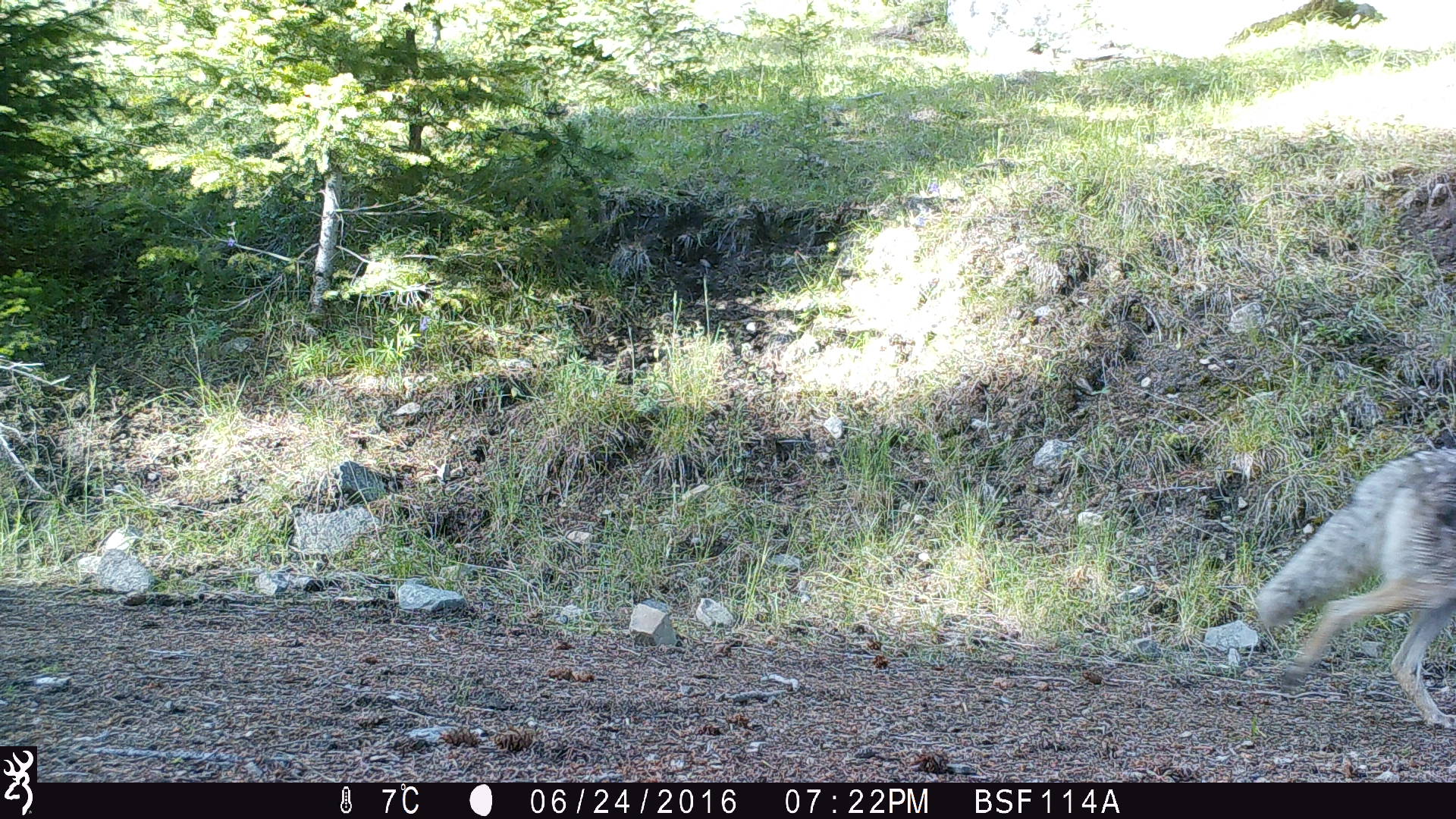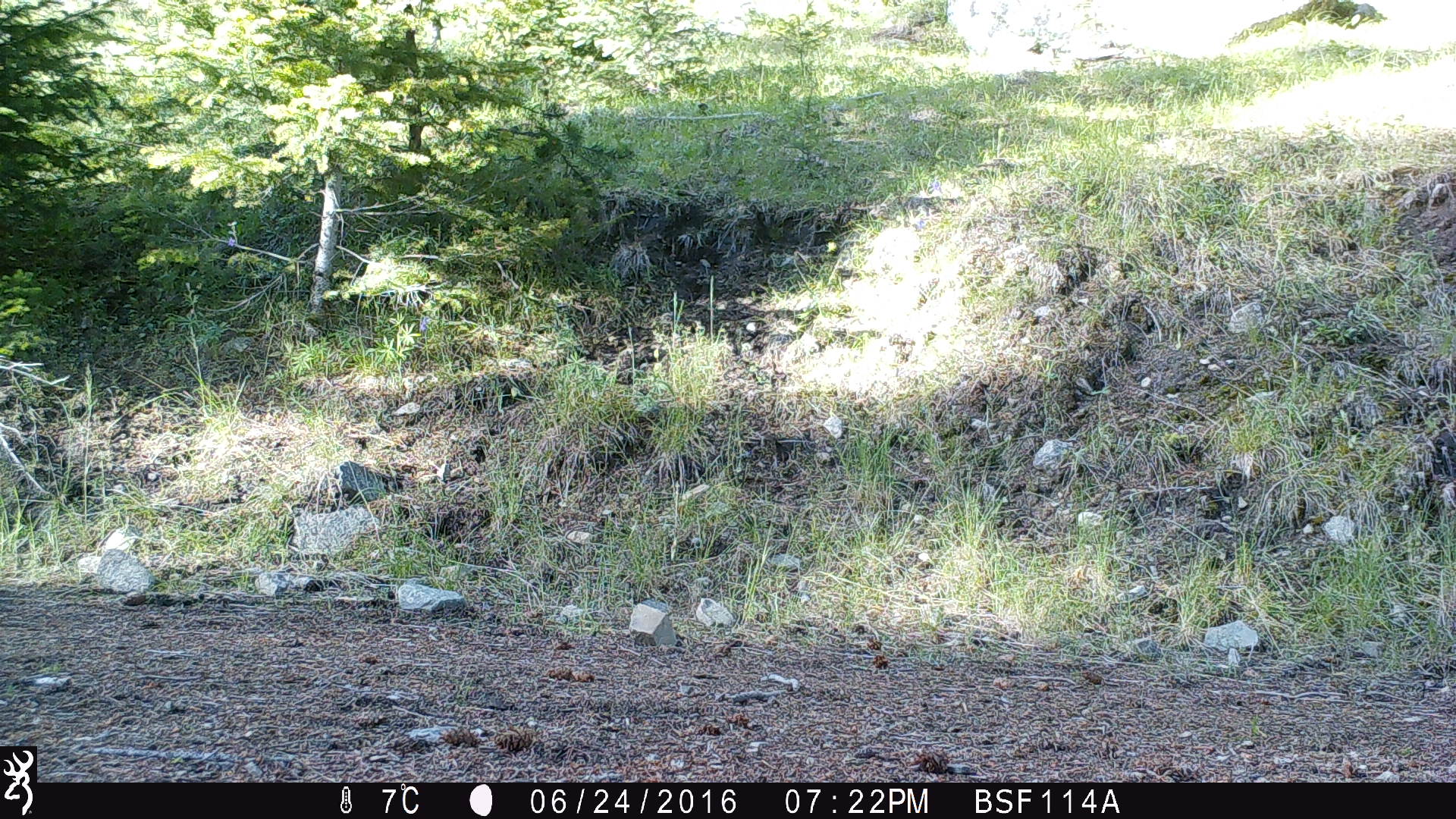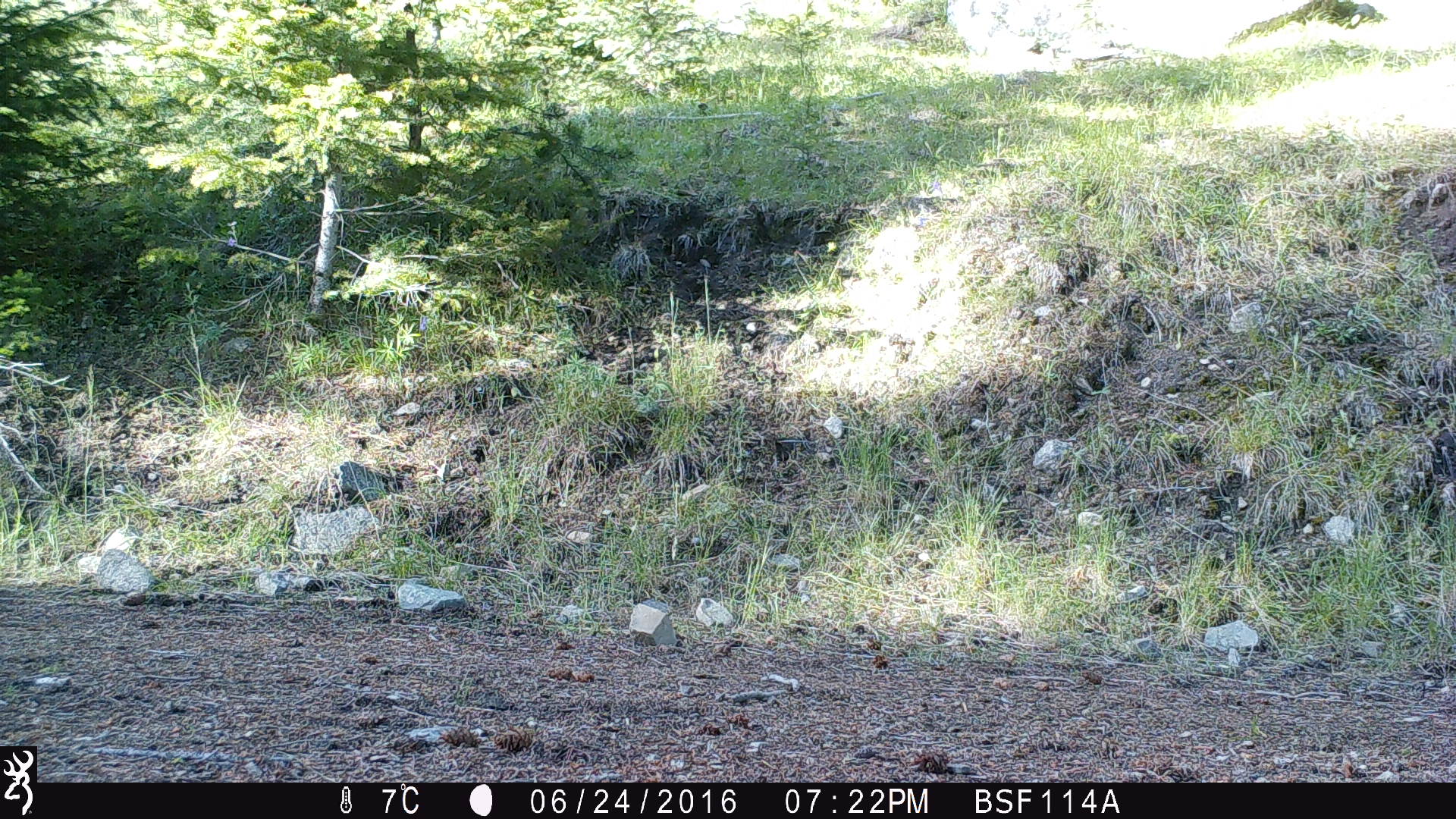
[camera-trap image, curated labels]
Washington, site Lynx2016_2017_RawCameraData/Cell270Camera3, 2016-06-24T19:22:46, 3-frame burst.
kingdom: Animalia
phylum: Chordata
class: Mammalia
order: Carnivora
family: Canidae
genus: Canis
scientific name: Canis latrans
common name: coyote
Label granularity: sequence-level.